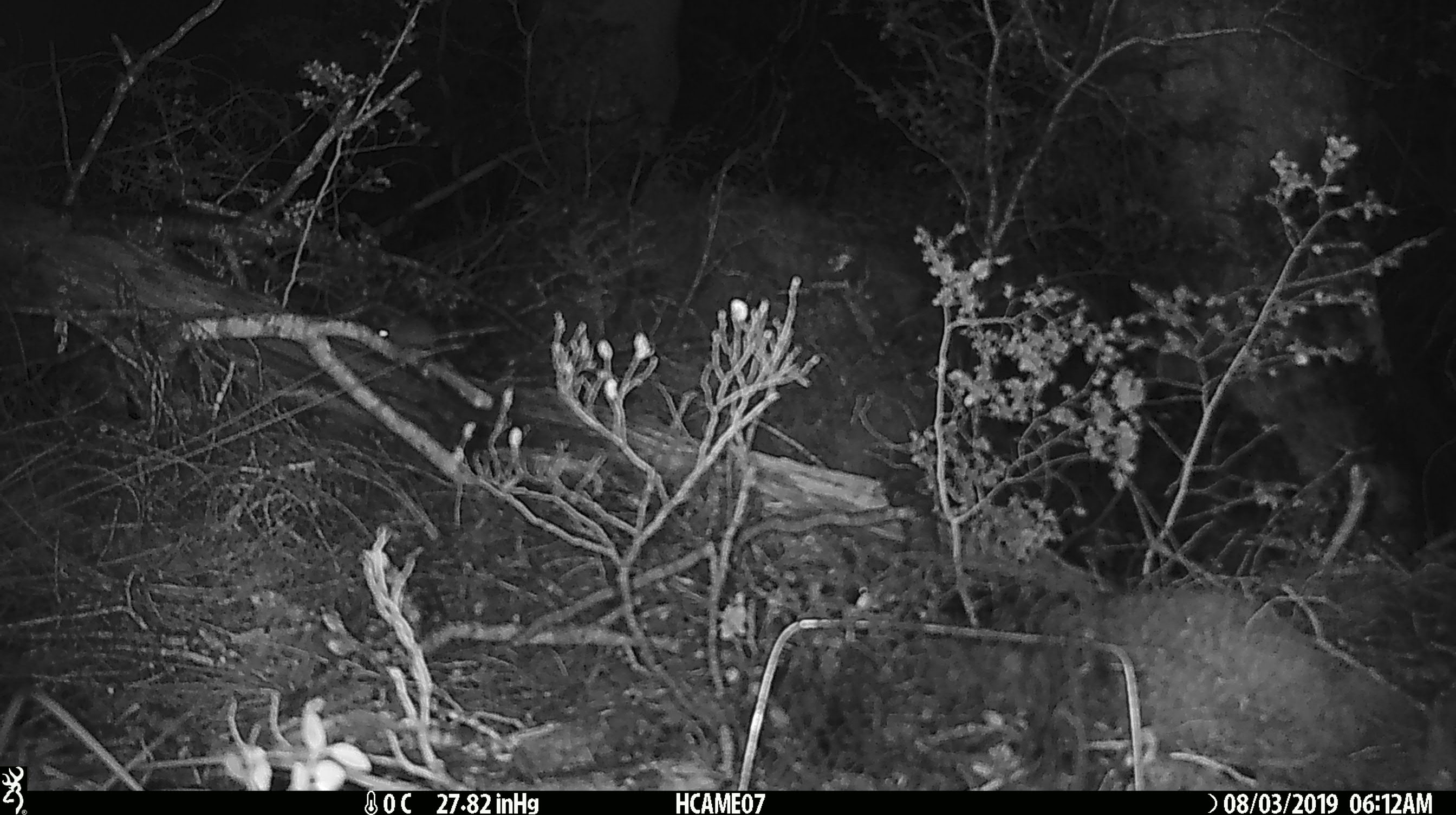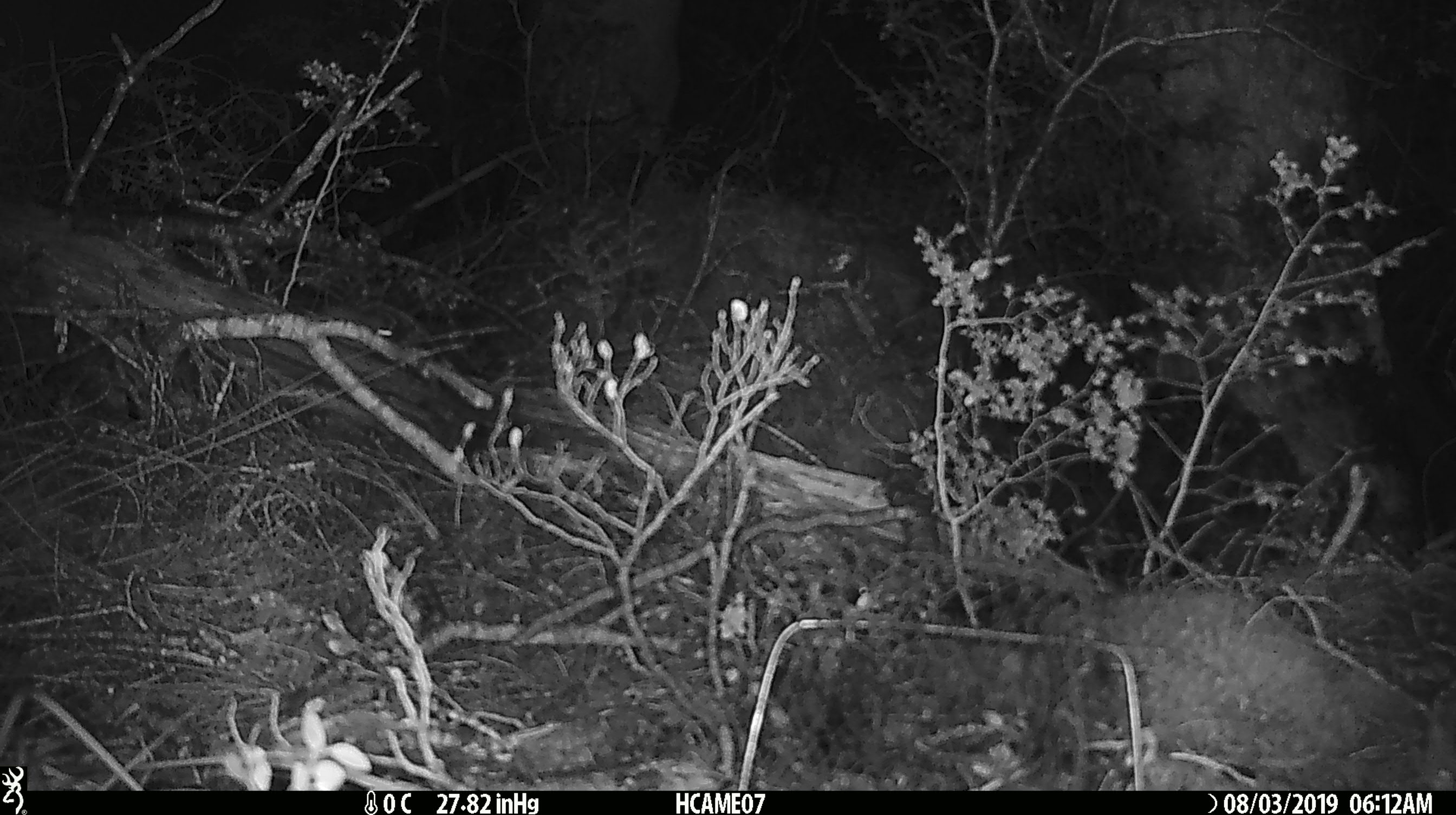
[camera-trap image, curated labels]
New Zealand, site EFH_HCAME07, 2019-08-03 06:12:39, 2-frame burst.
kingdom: Animalia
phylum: Chordata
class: Mammalia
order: Rodentia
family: Muridae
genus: Mus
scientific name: Mus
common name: mouse